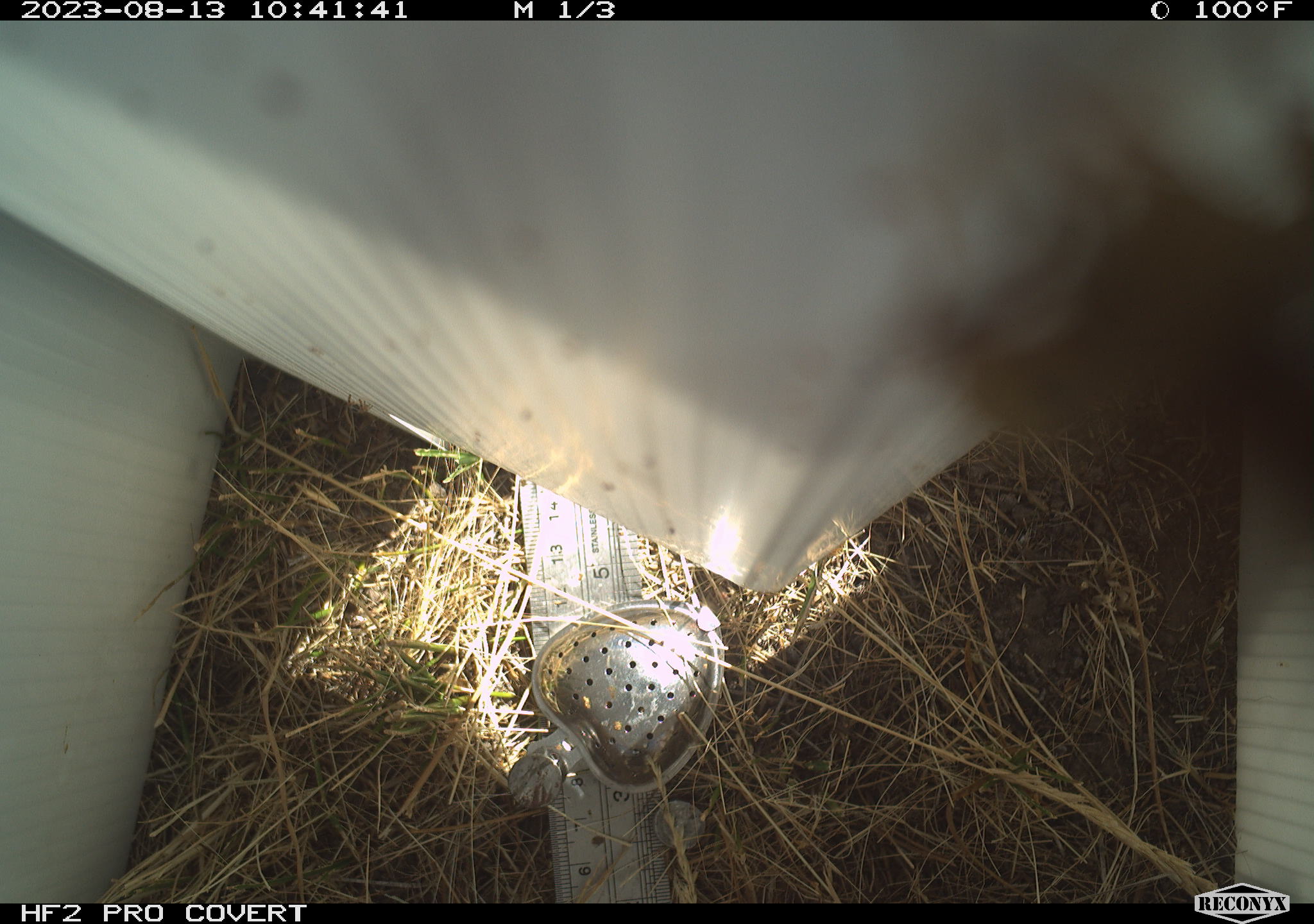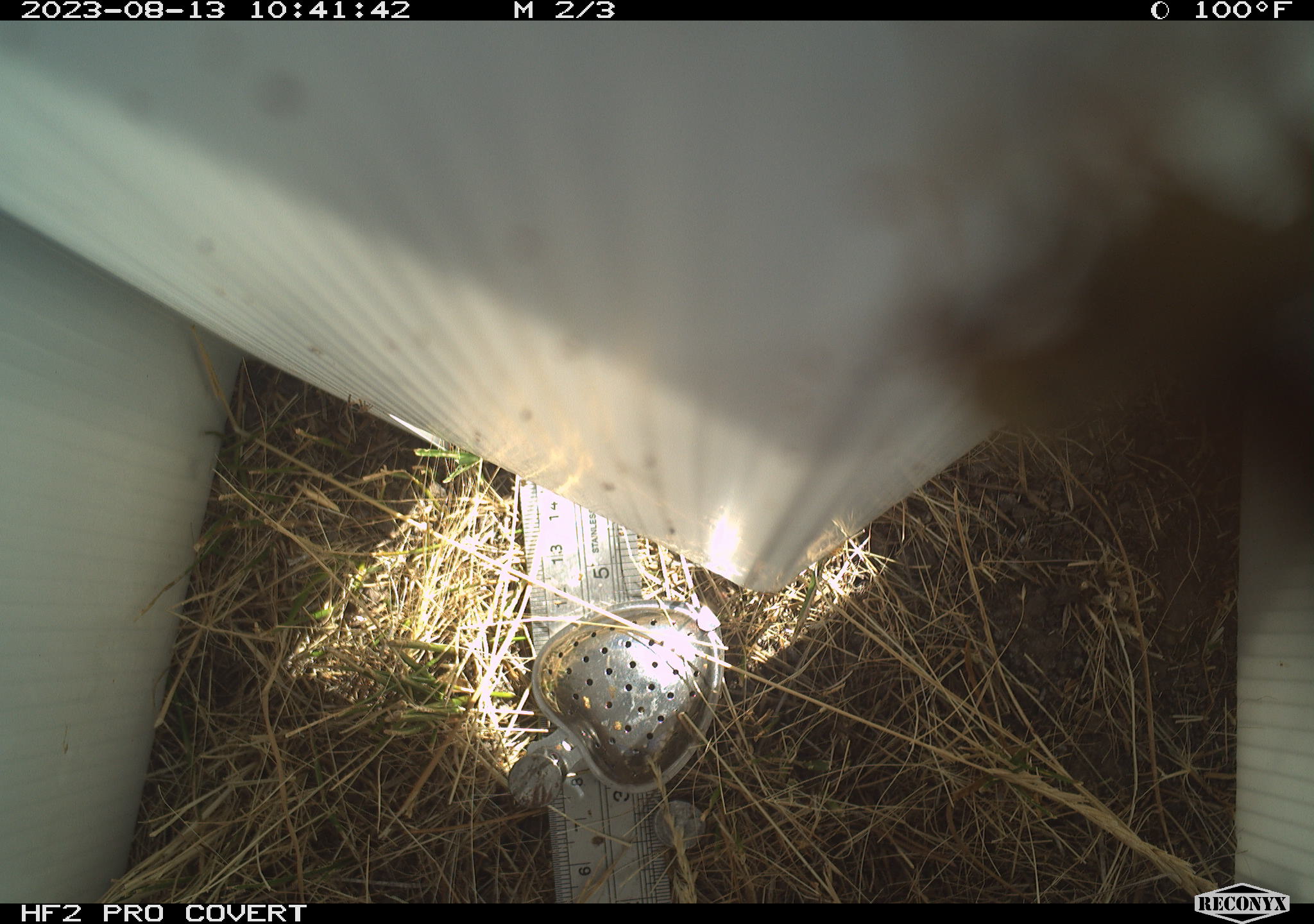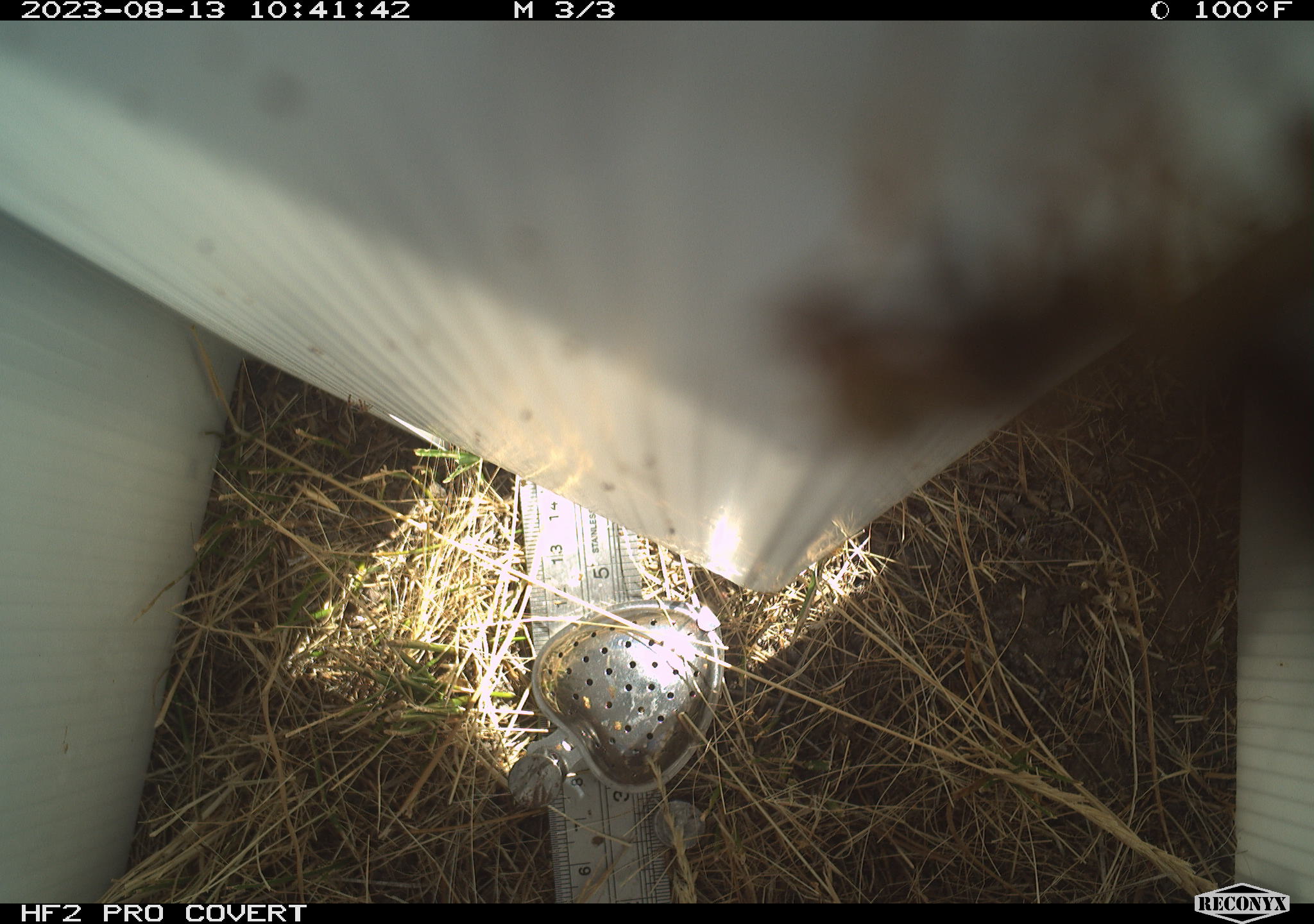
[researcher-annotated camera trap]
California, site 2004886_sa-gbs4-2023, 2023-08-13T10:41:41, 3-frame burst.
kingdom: Animalia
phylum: Arthropoda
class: Insecta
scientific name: Insecta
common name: insect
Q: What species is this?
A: Insect (Insecta).